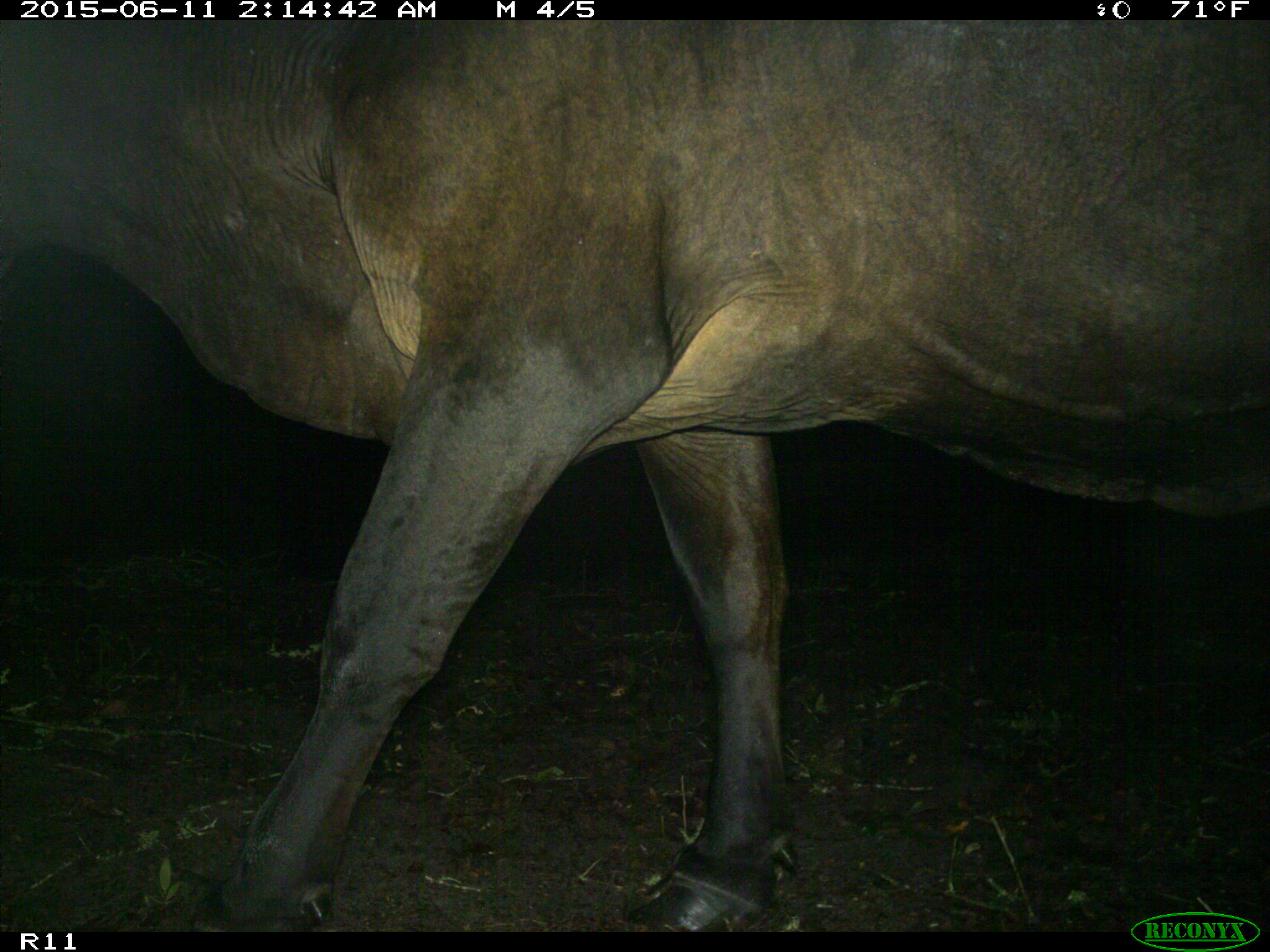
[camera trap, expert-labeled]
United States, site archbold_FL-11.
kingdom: Animalia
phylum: Chordata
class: Mammalia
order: Artiodactyla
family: Bovidae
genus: Bos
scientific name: Bos taurus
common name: domestic cow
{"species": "Bos taurus (domestic cow)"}